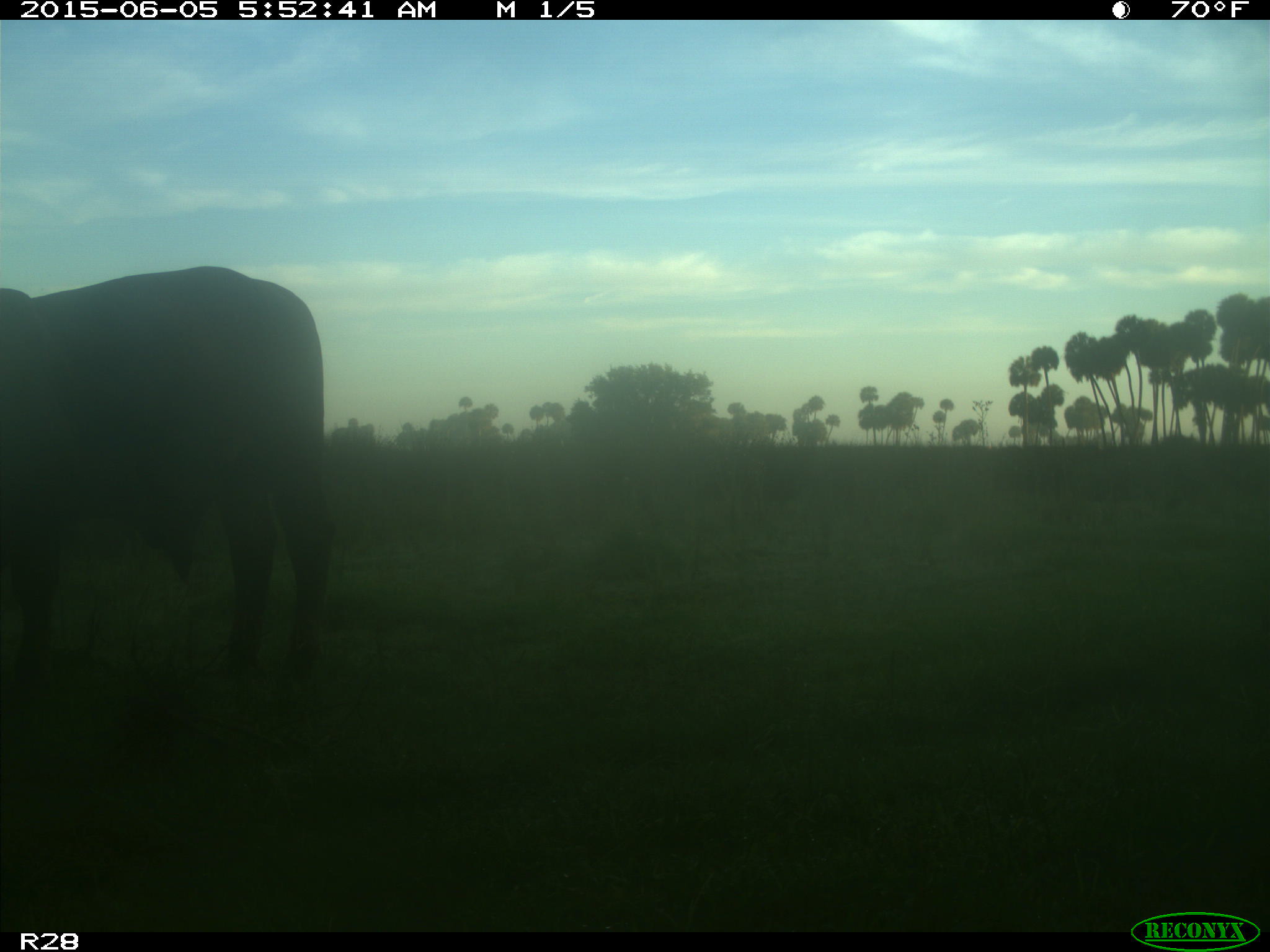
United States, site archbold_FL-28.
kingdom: Animalia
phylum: Chordata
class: Mammalia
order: Artiodactyla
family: Bovidae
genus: Bos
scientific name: Bos taurus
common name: domestic cow